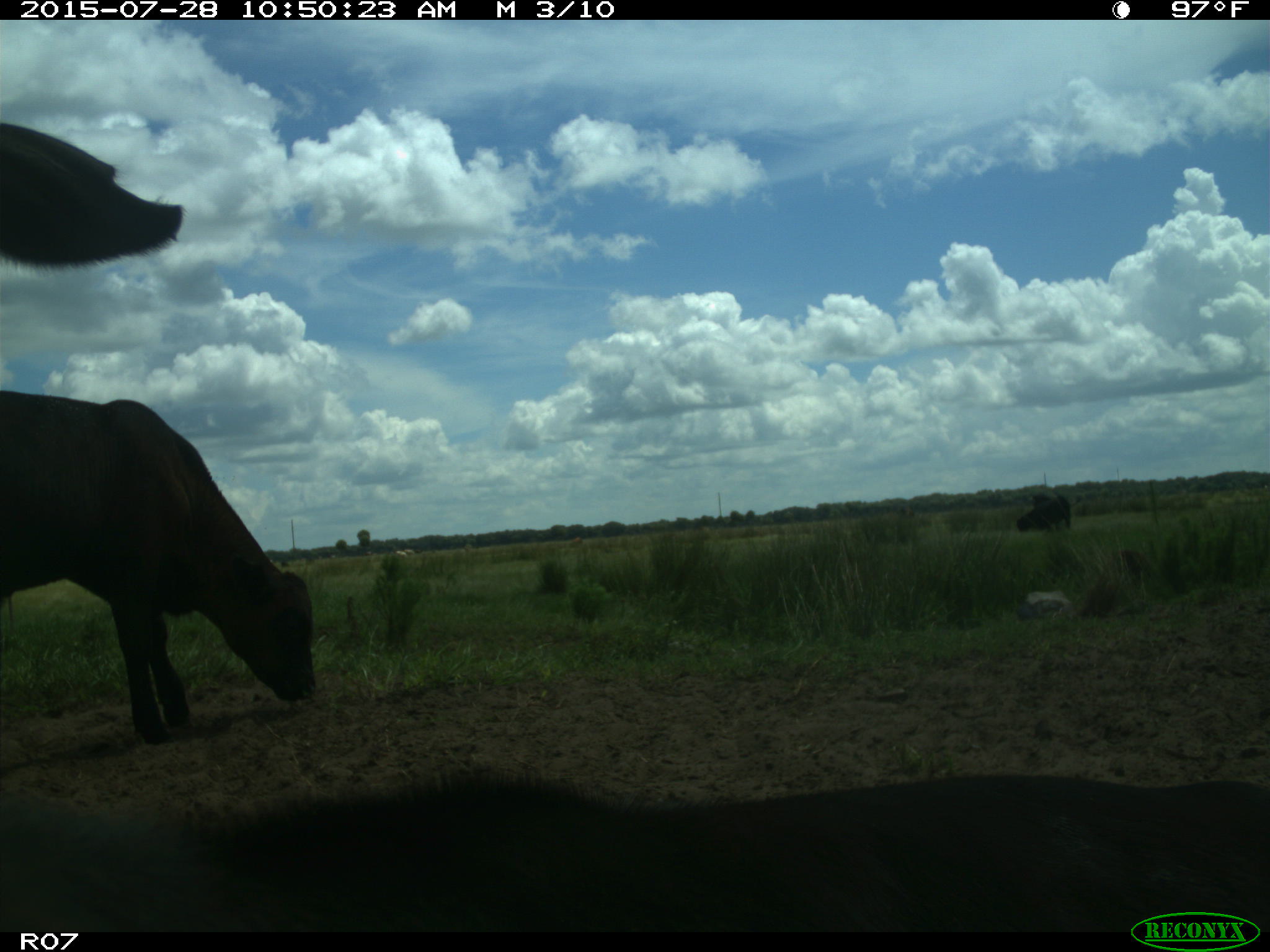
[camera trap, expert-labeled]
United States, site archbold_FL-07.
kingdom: Animalia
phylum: Chordata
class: Mammalia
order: Artiodactyla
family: Bovidae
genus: Bos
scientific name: Bos taurus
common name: domestic cow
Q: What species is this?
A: Bos taurus (domestic cow).